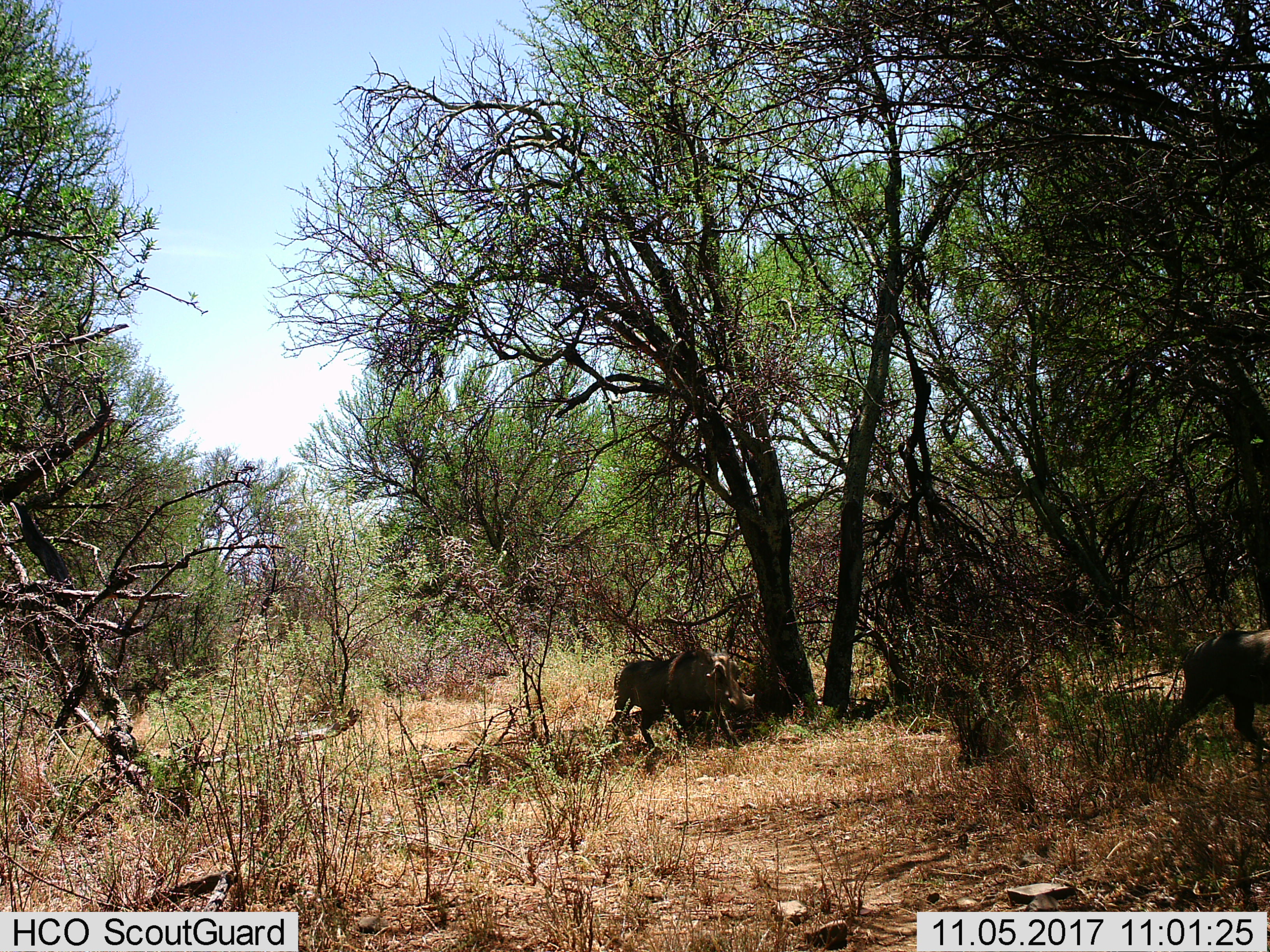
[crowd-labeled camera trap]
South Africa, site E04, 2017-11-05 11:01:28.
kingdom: Animalia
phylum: Chordata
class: Mammalia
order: Artiodactyla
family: Suidae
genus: Phacochoerus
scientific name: Phacochoerus africanus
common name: warthog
Warthog (Phacochoerus africanus), count 2. Behavior (volunteer vote fractions): standing 0%, resting 0%, moving 100%, interacting 0%. Young present (vote fraction): 0%. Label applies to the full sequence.